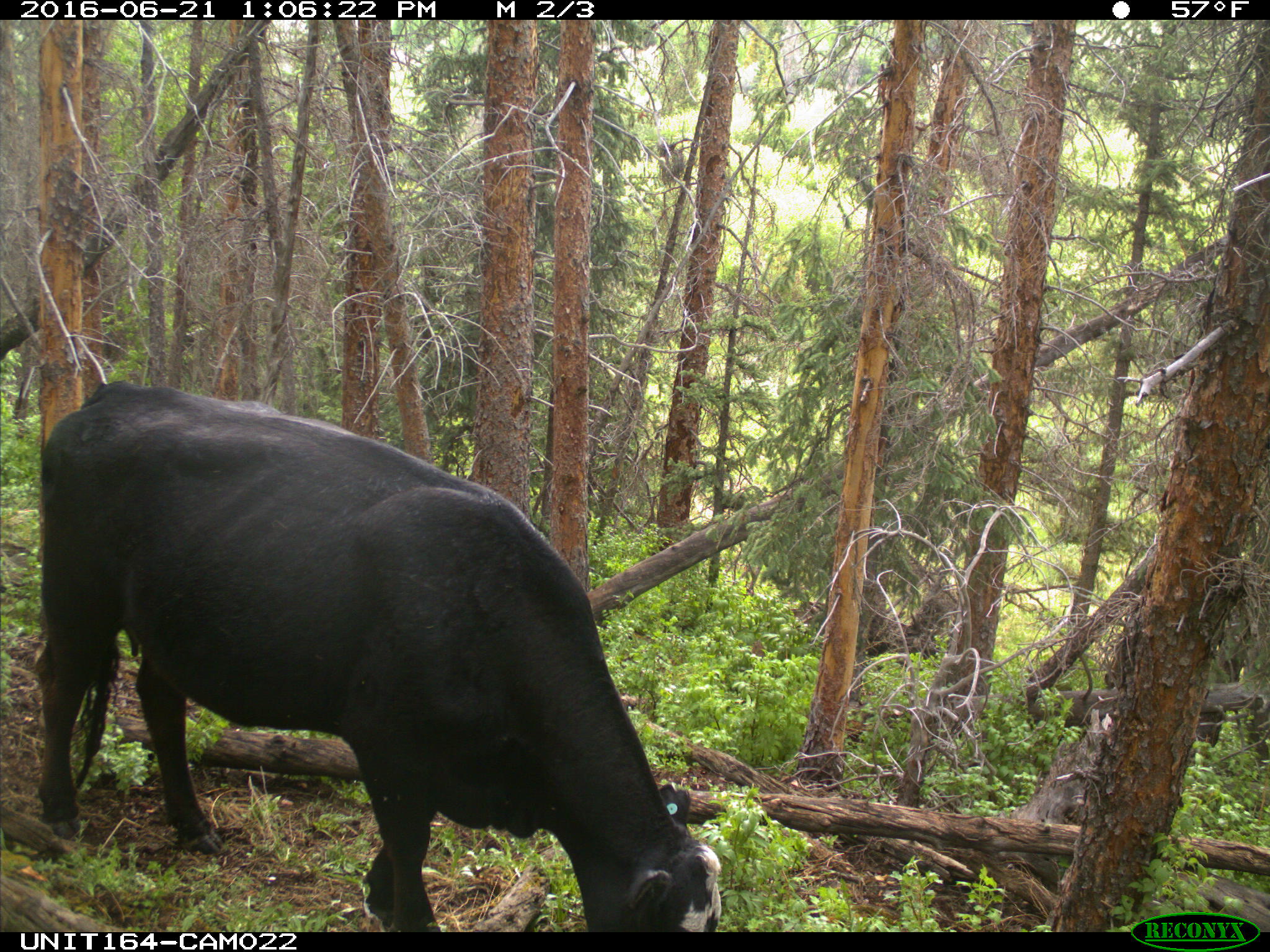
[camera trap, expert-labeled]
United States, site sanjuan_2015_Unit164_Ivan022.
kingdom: Animalia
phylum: Chordata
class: Mammalia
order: Artiodactyla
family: Bovidae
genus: Bos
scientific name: Bos taurus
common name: domestic cow